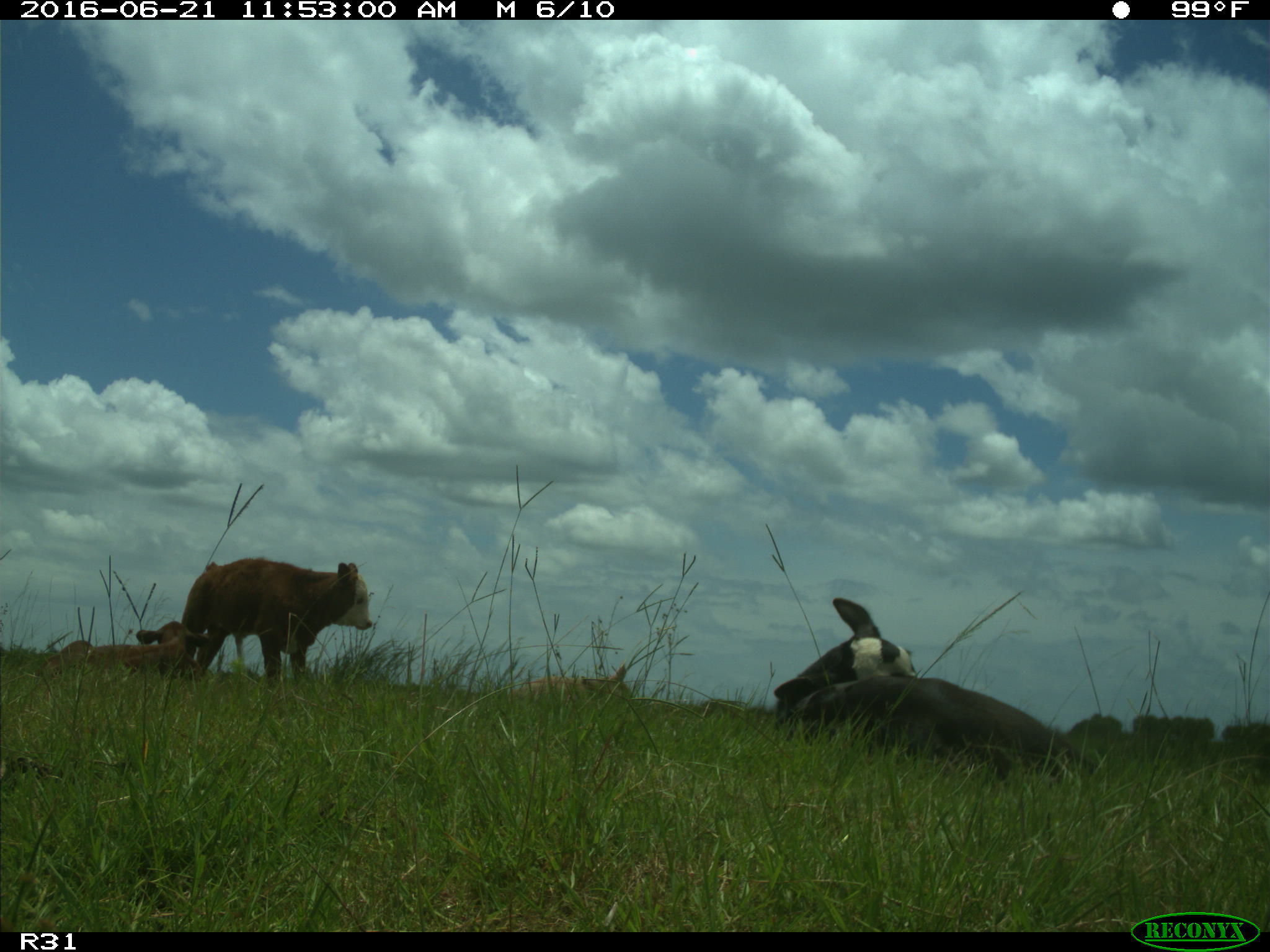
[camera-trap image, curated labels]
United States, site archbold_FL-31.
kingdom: Animalia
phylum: Chordata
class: Mammalia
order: Artiodactyla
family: Bovidae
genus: Bos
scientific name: Bos taurus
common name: domestic cow